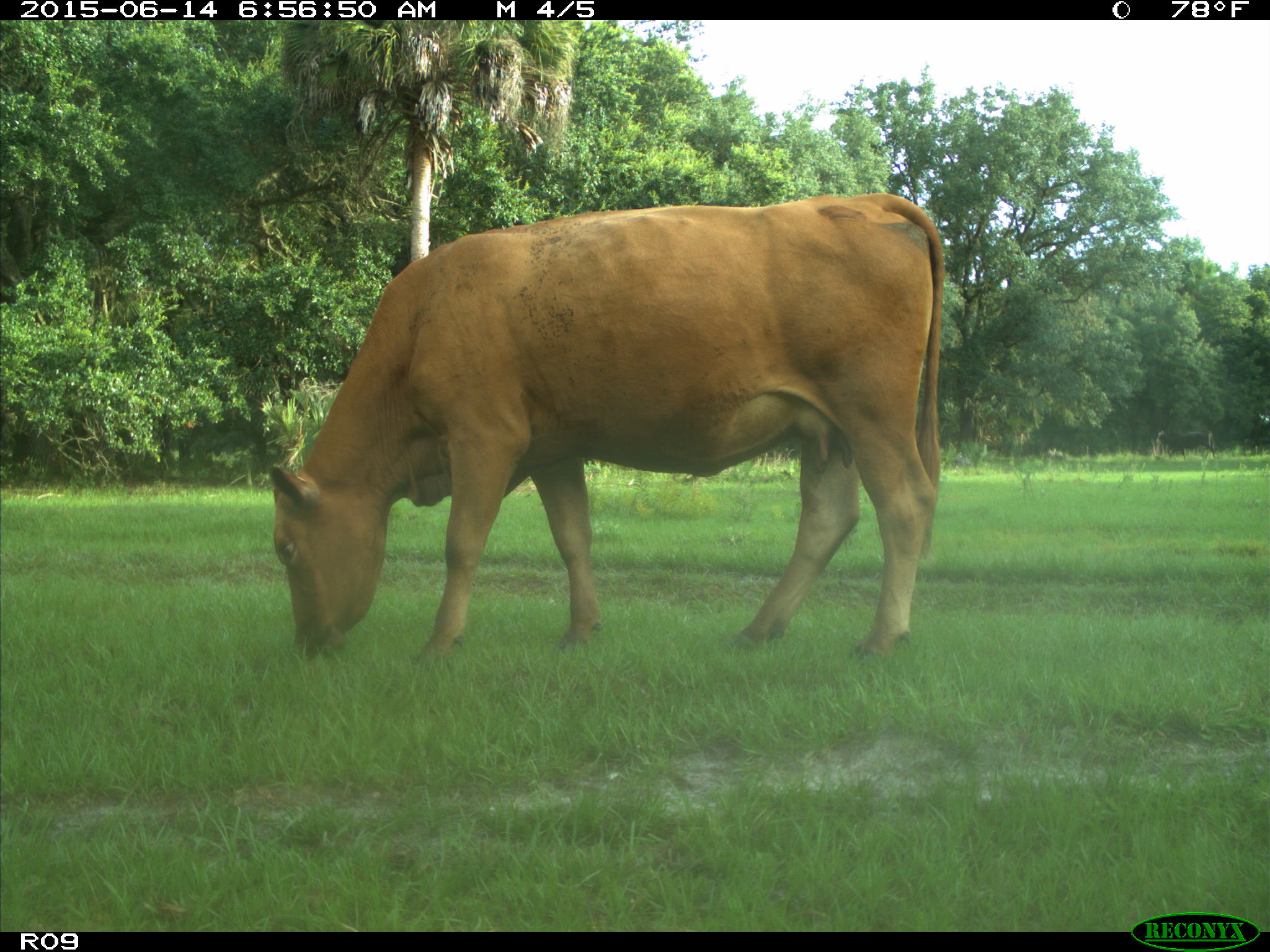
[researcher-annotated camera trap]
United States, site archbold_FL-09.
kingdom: Animalia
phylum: Chordata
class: Mammalia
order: Artiodactyla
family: Bovidae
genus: Bos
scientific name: Bos taurus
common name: domestic cow